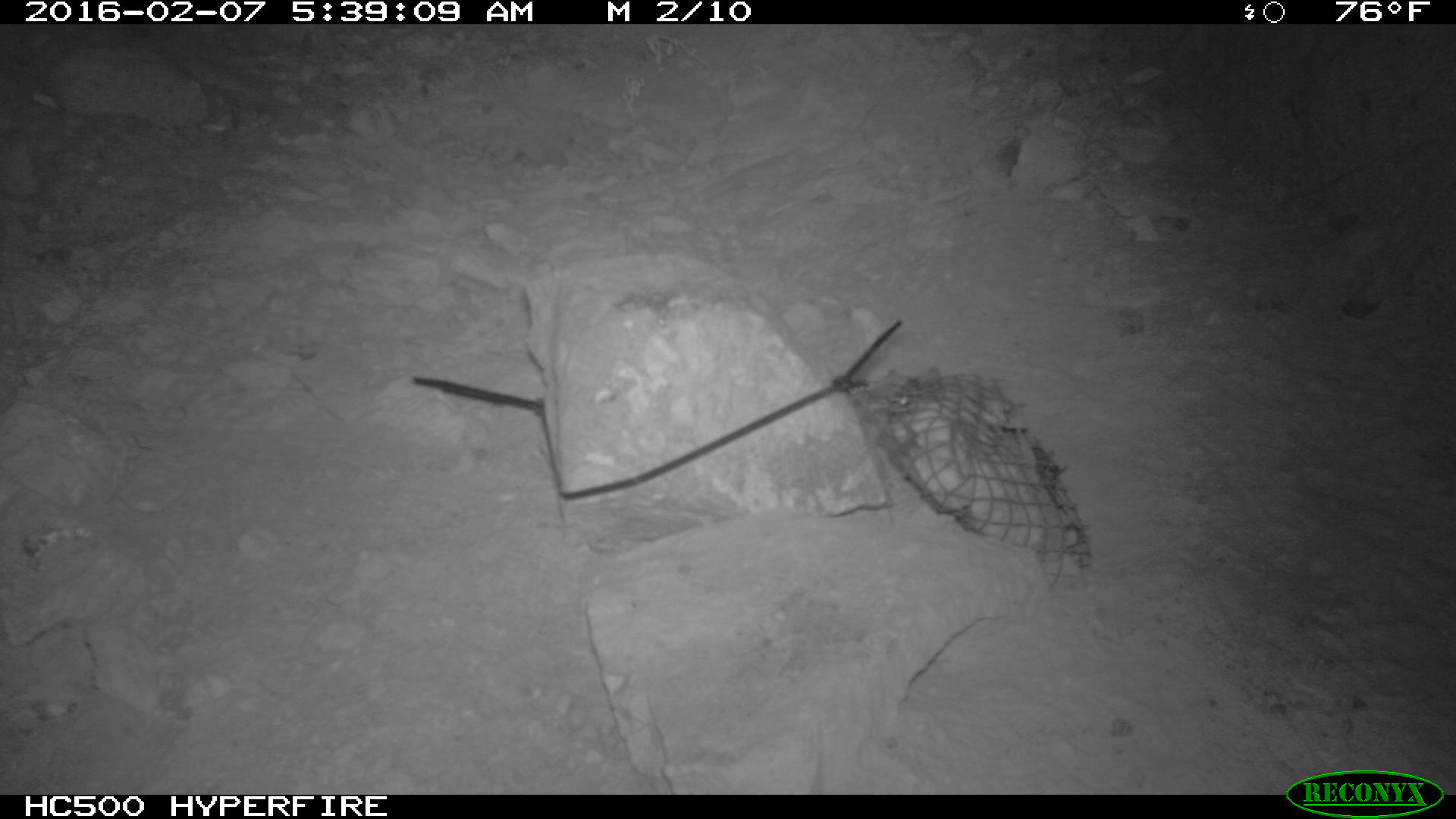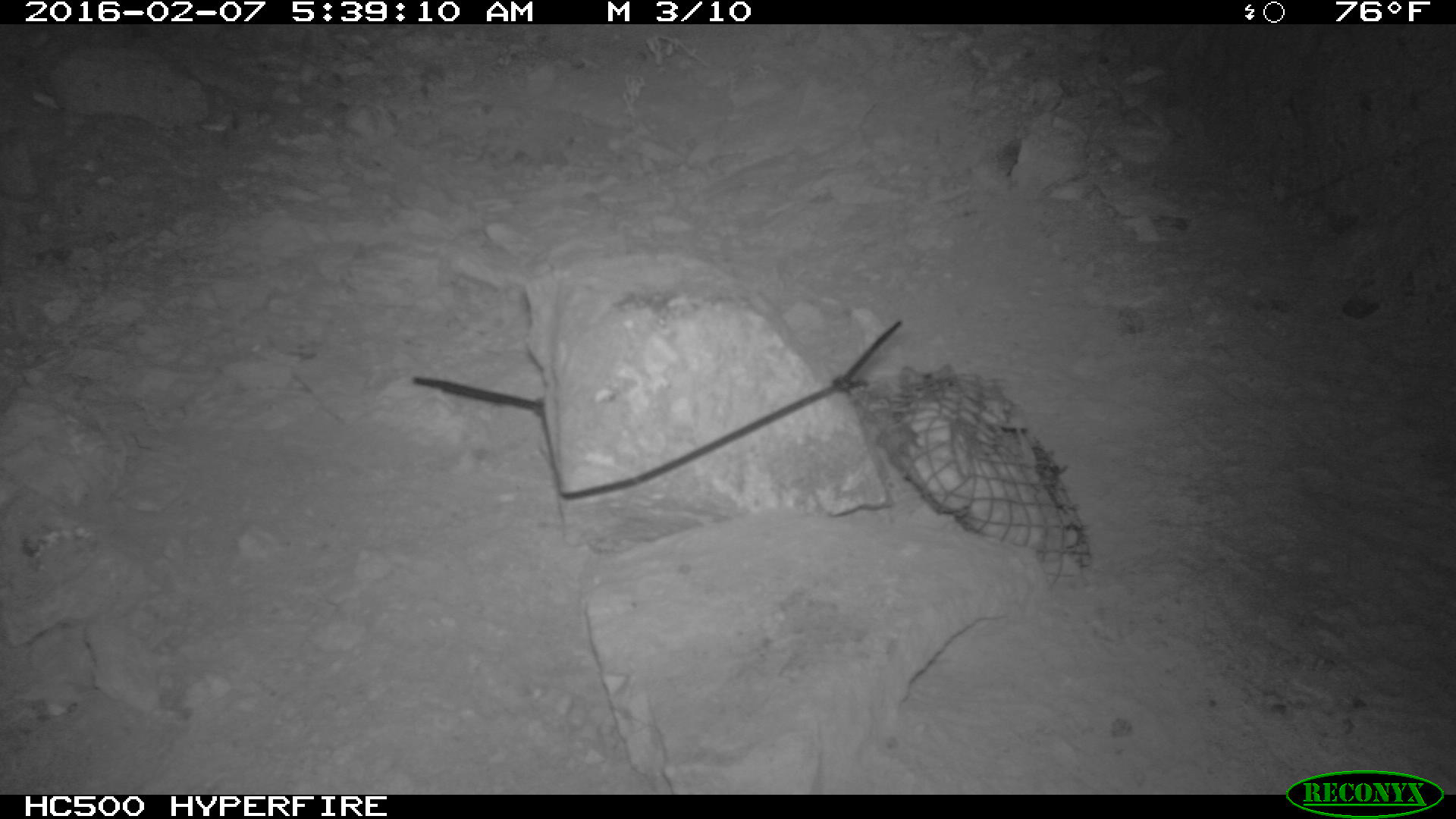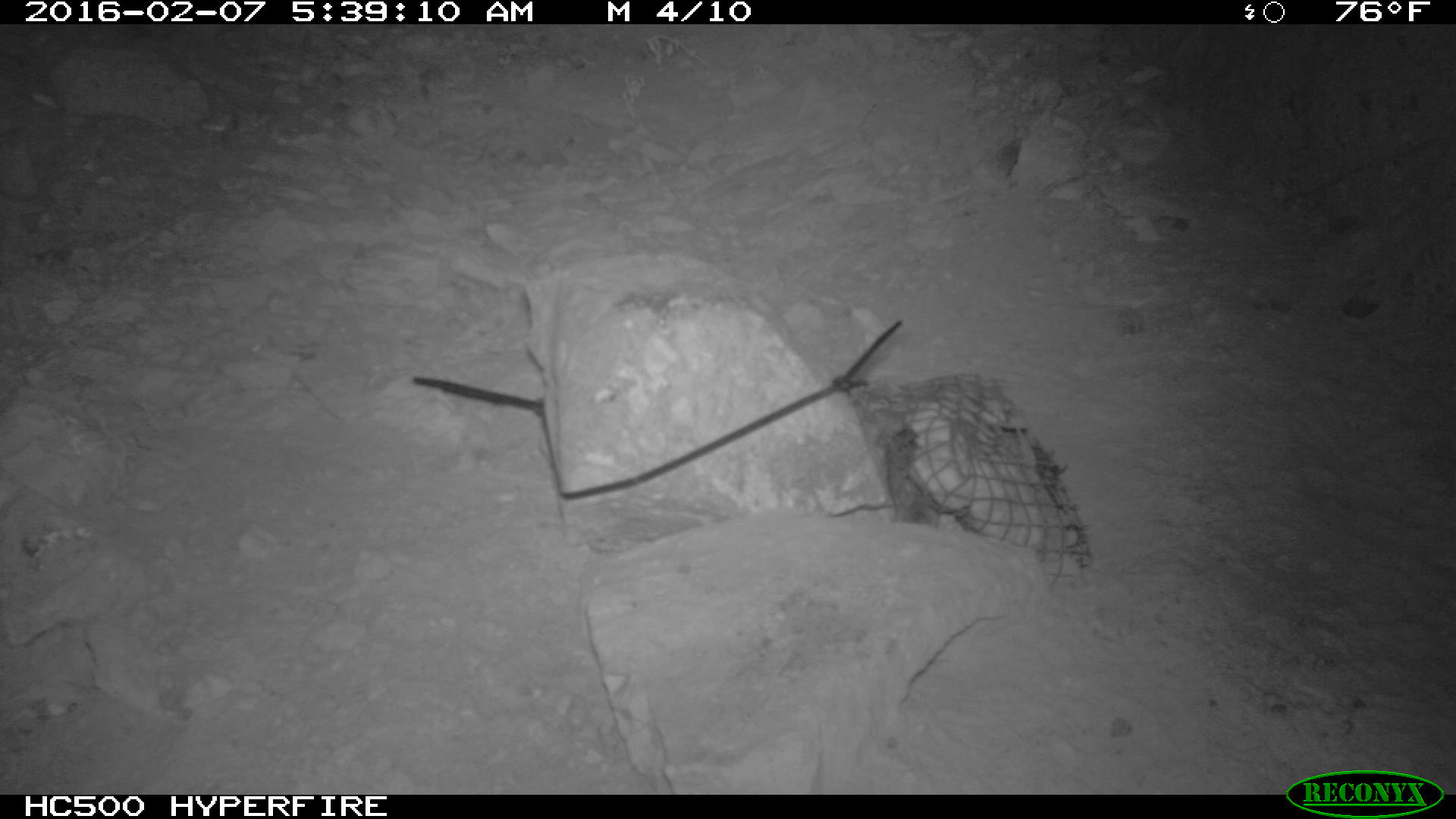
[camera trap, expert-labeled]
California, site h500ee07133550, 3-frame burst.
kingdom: Animalia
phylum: Chordata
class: Mammalia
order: Rodentia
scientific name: Rodentia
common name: rodent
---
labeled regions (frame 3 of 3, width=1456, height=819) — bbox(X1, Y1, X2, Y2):
rodent: bbox(882, 428, 956, 524)